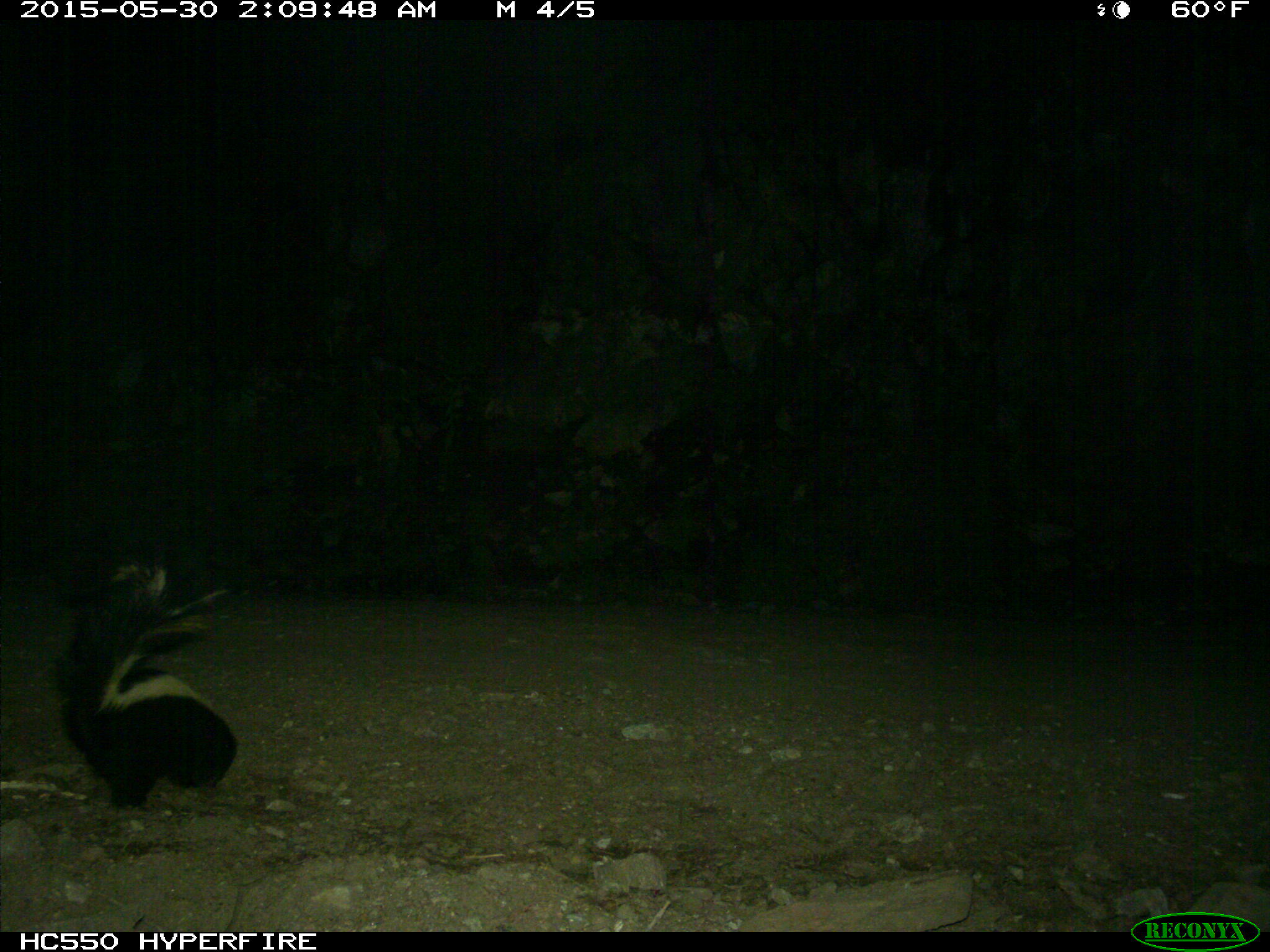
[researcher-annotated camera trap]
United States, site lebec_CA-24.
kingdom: Animalia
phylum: Chordata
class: Mammalia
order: Carnivora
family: Mephitidae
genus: Mephitis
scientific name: Mephitis mephitis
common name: striped skunk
Mephitis mephitis (striped skunk).